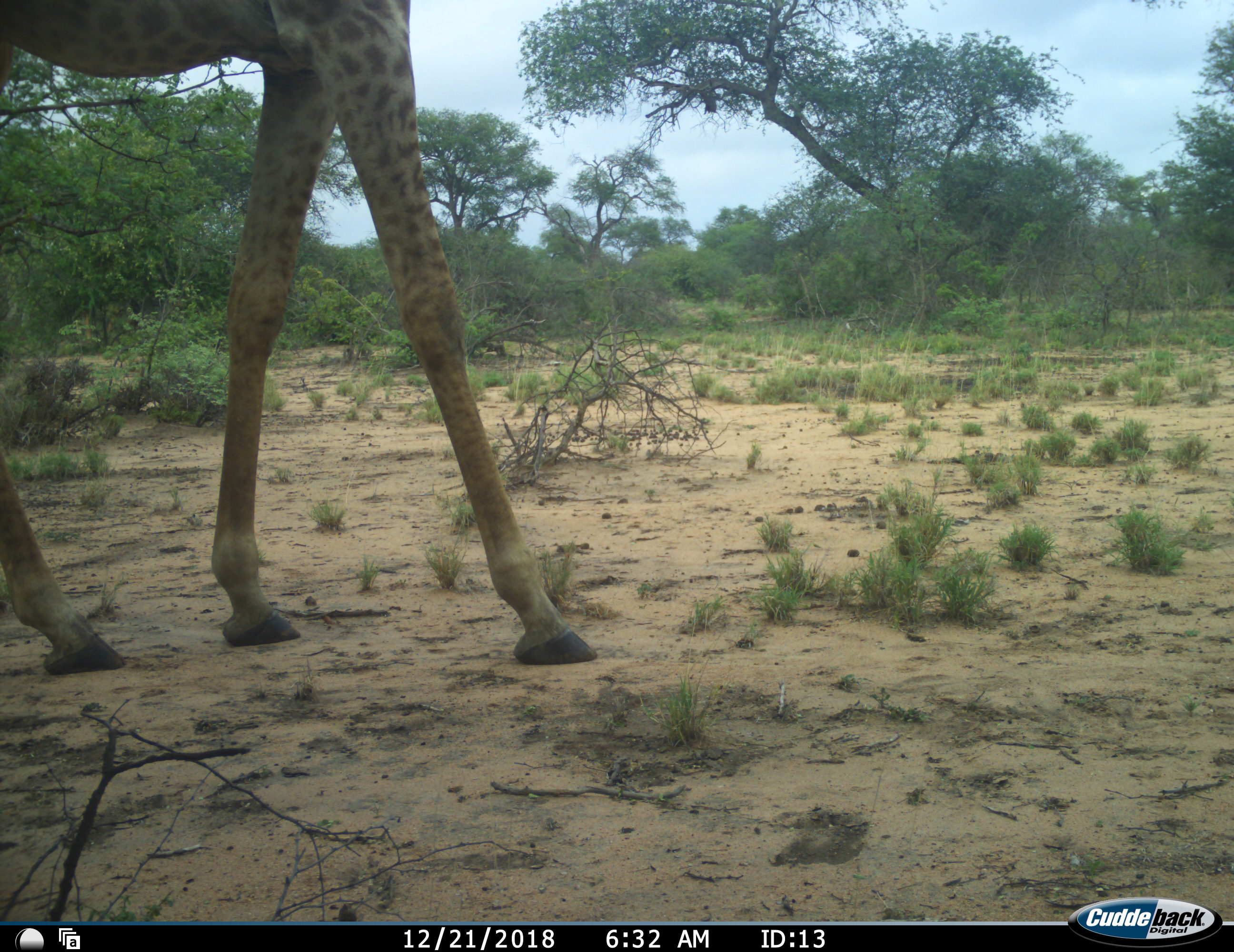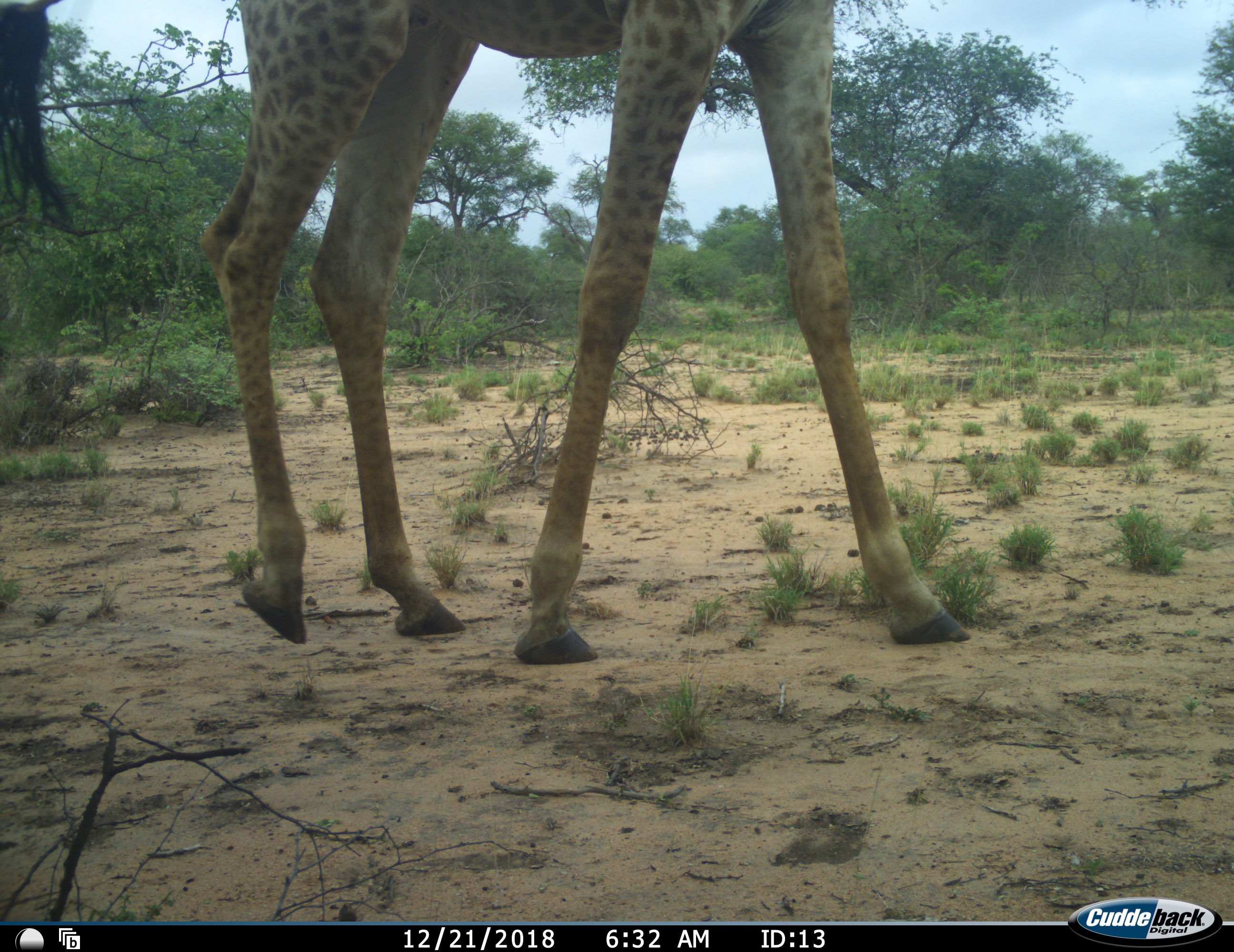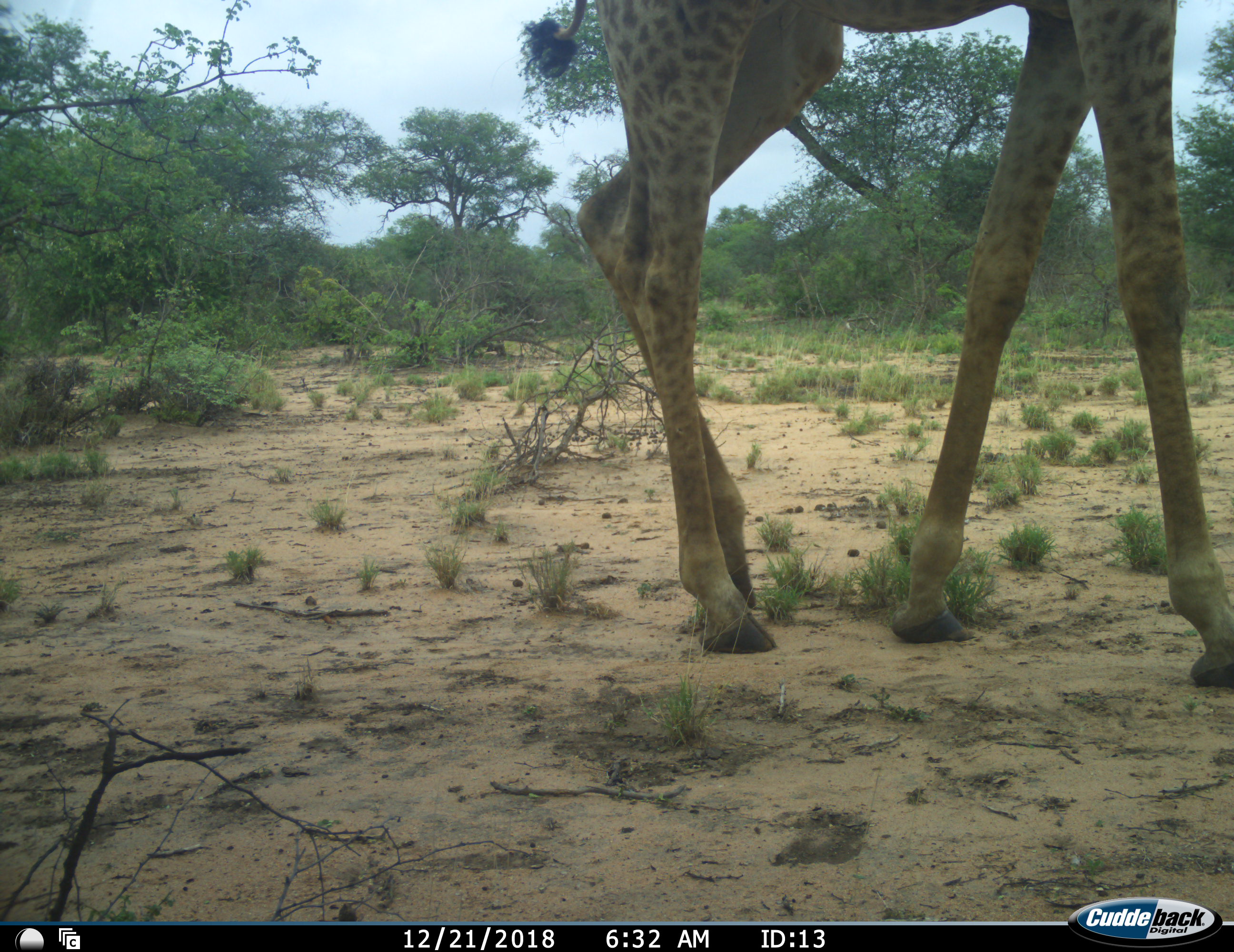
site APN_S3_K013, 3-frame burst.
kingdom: Animalia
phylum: Chordata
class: Mammalia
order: Artiodactyla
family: Giraffidae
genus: Giraffa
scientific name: Giraffa camelopardalis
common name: giraffe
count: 1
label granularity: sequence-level